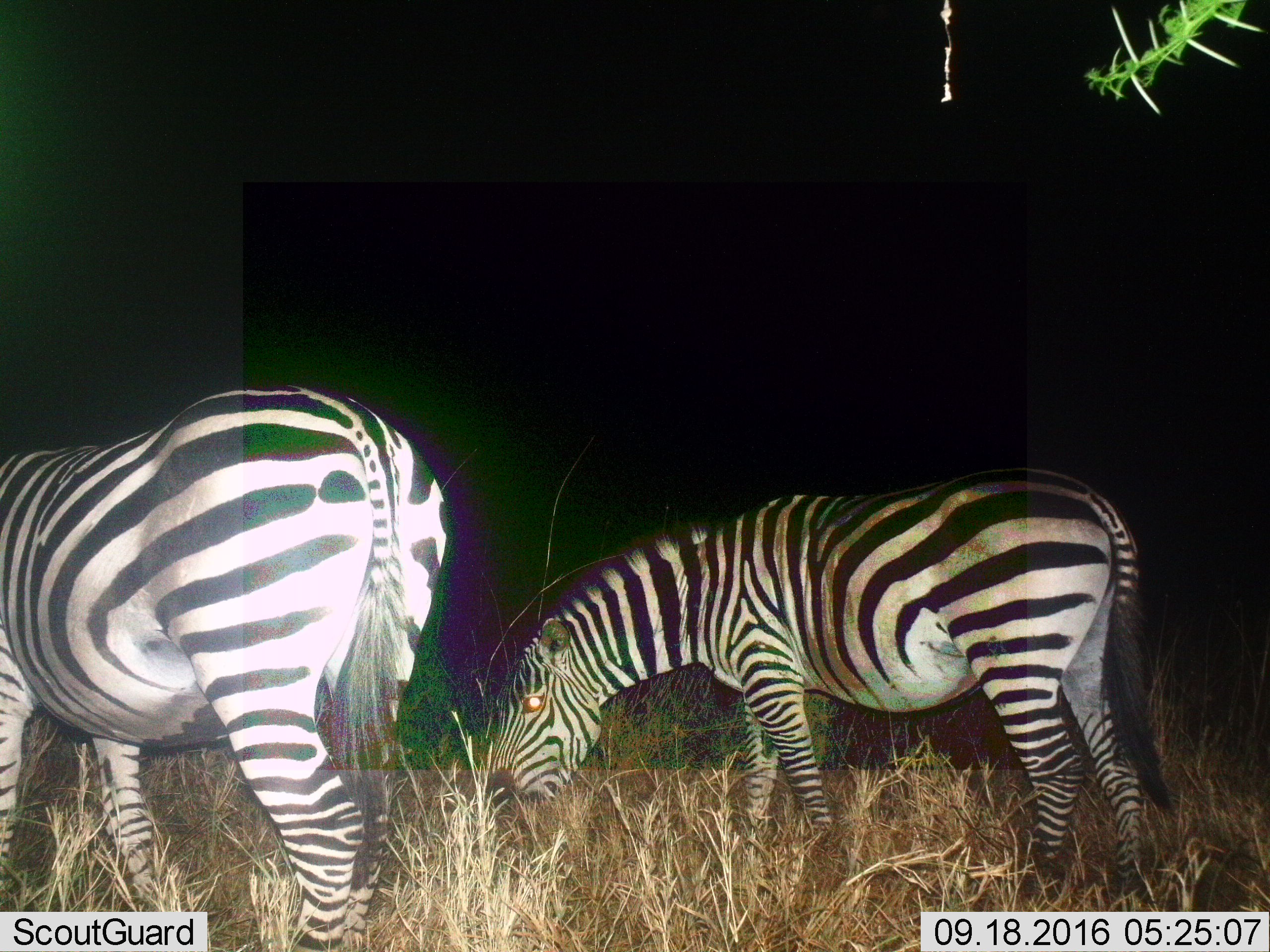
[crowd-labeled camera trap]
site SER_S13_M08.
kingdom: Animalia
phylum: Chordata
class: Mammalia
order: Perissodactyla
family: Equidae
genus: Equus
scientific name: Equus quagga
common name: plains zebra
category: zebraplains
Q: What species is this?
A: Zebraplains (plains zebra) (Equus quagga).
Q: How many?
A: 2.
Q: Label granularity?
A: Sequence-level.